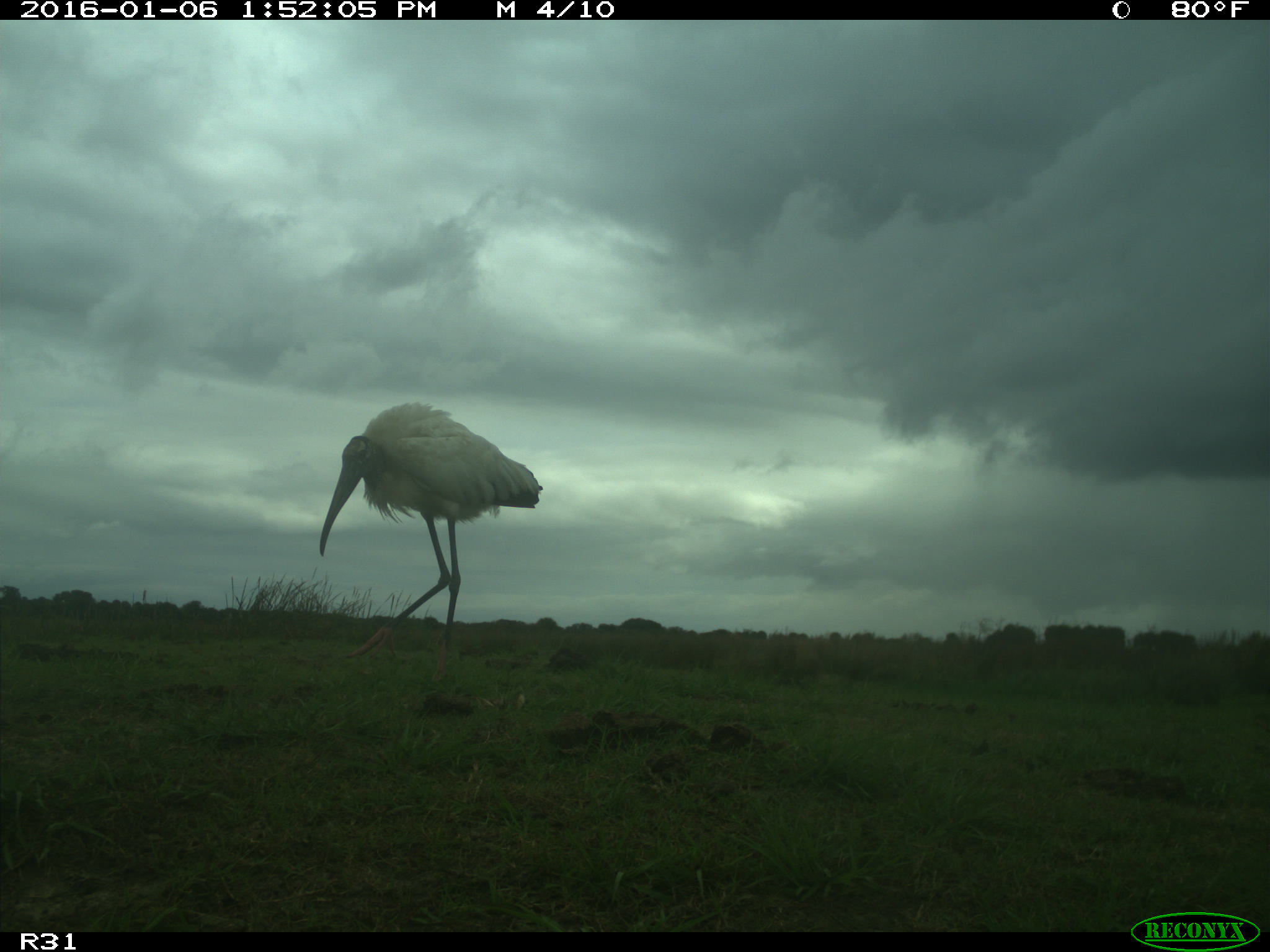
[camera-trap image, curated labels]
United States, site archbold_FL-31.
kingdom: Animalia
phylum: Chordata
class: Aves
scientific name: Aves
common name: birds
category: unidentified bird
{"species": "unidentified bird (birds) (Aves)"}